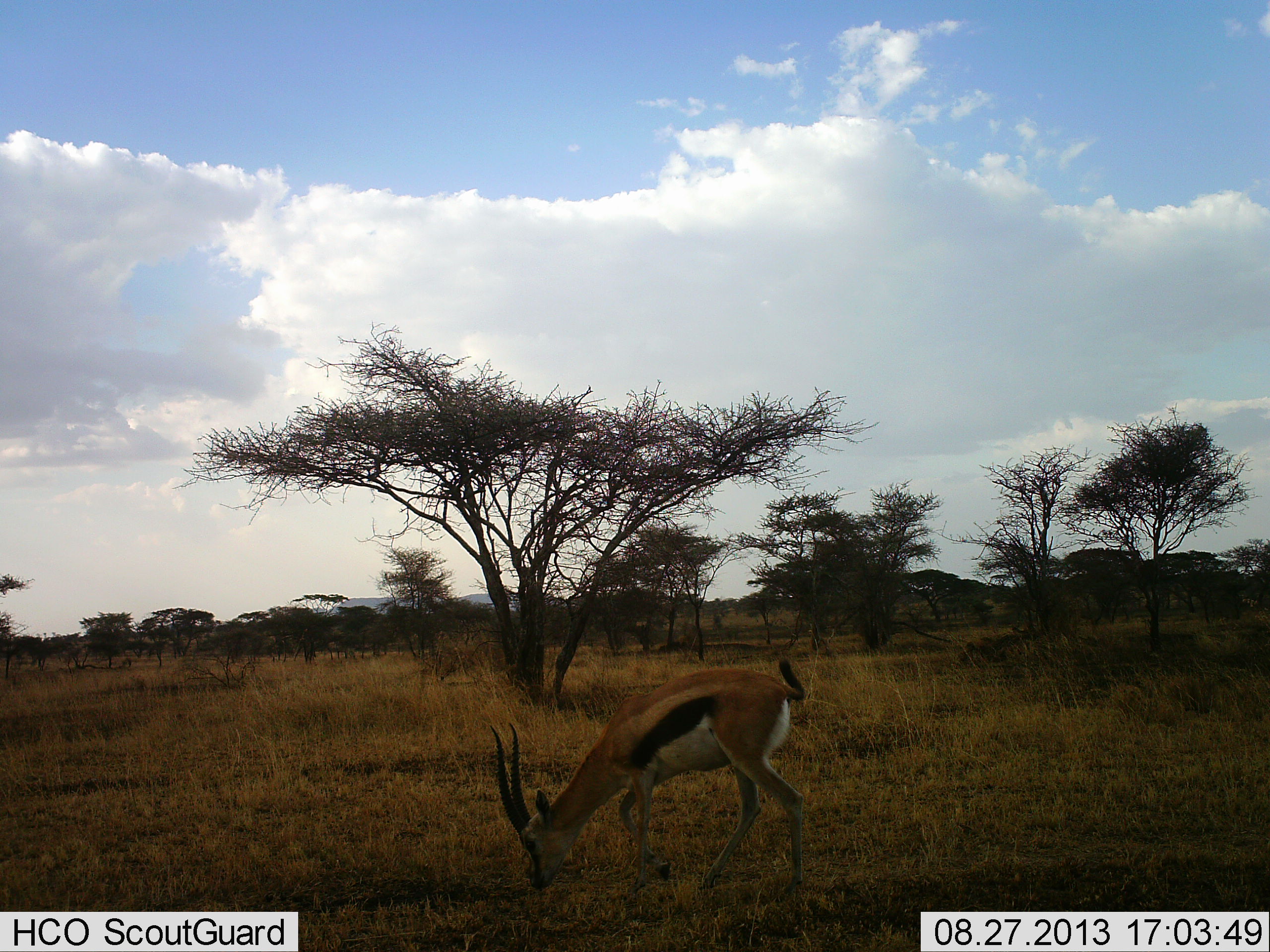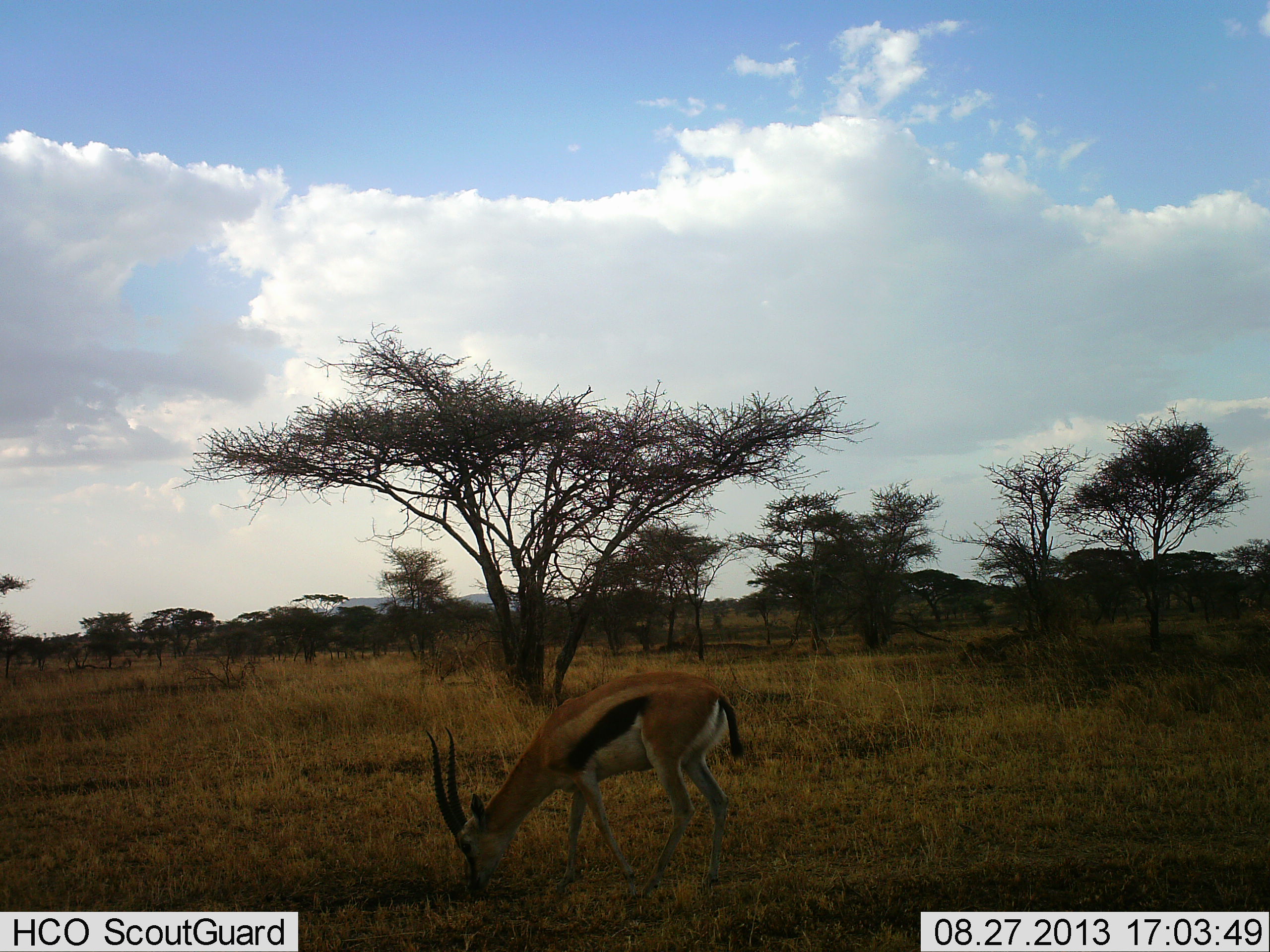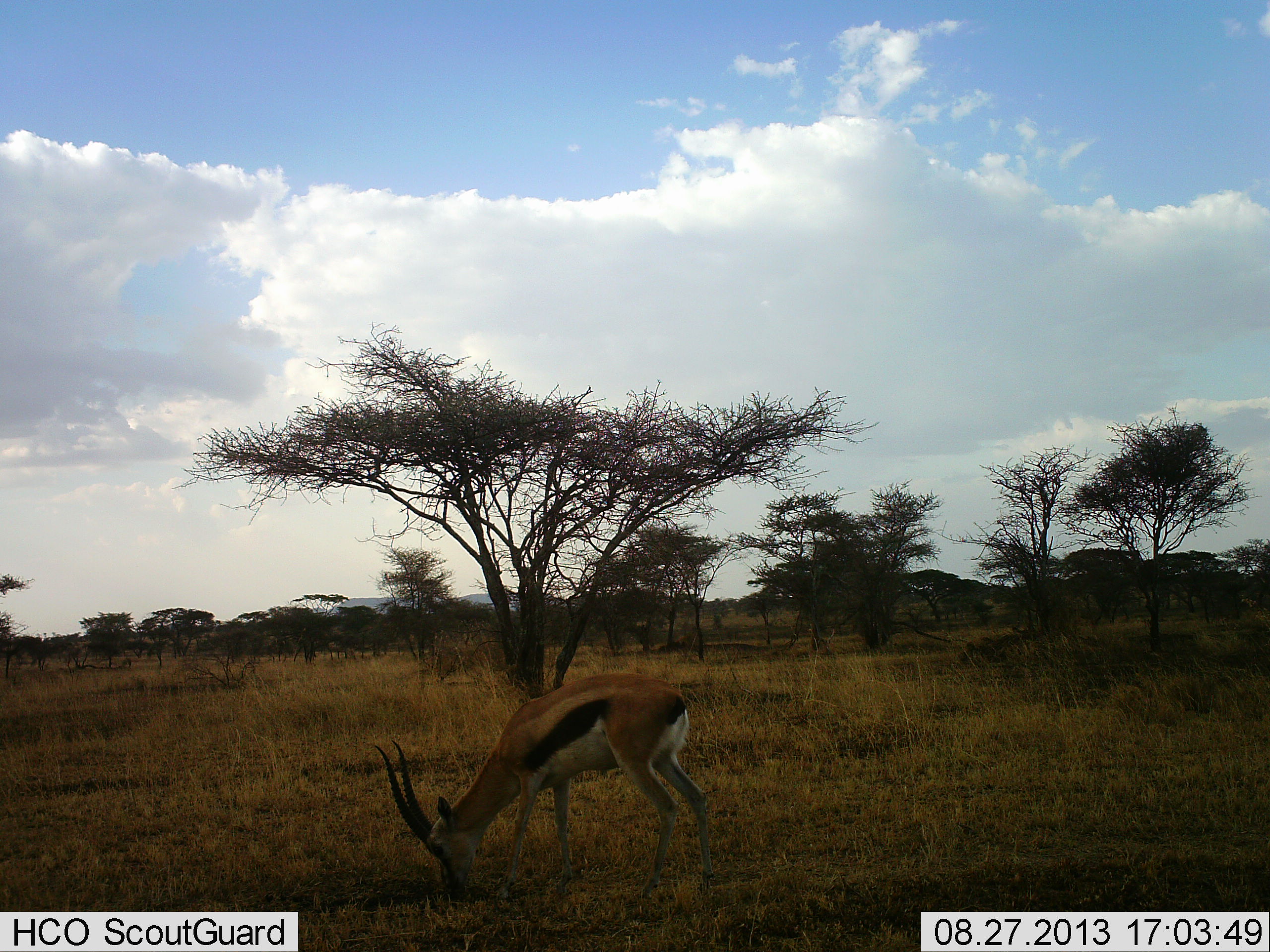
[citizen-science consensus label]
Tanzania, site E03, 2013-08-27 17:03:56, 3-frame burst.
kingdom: Animalia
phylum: Chordata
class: Mammalia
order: Artiodactyla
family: Bovidae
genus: Eudorcas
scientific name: Eudorcas thomsonii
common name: thomson's gazelle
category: gazellethomsons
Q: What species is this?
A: Gazellethomsons (thomson's gazelle) (Eudorcas thomsonii).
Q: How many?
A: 1.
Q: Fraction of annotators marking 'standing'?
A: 15%.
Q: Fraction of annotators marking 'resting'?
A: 3%.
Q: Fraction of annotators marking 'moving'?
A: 30%.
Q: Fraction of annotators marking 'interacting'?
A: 0%.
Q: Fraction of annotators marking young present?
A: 0%.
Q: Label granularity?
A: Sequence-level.